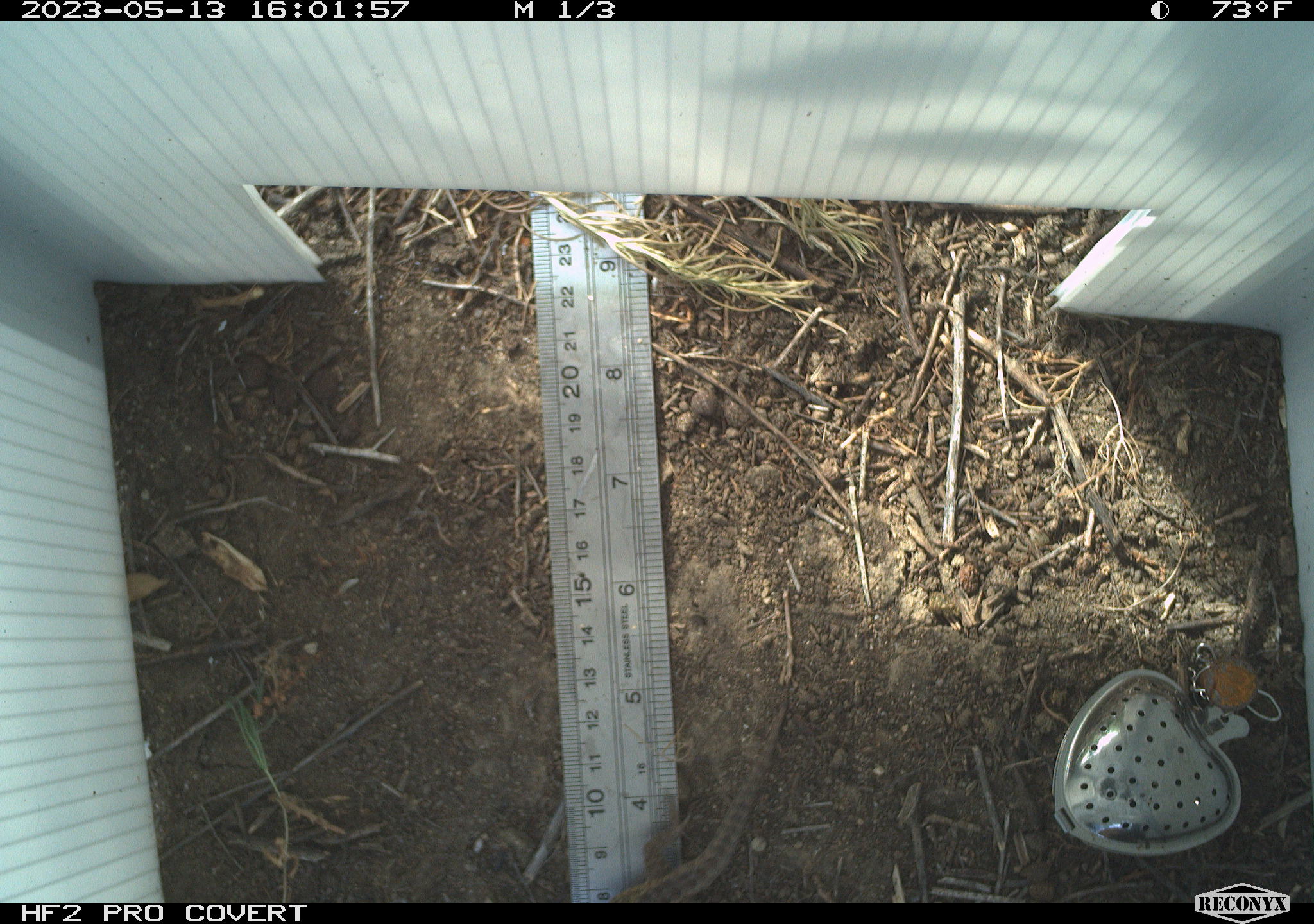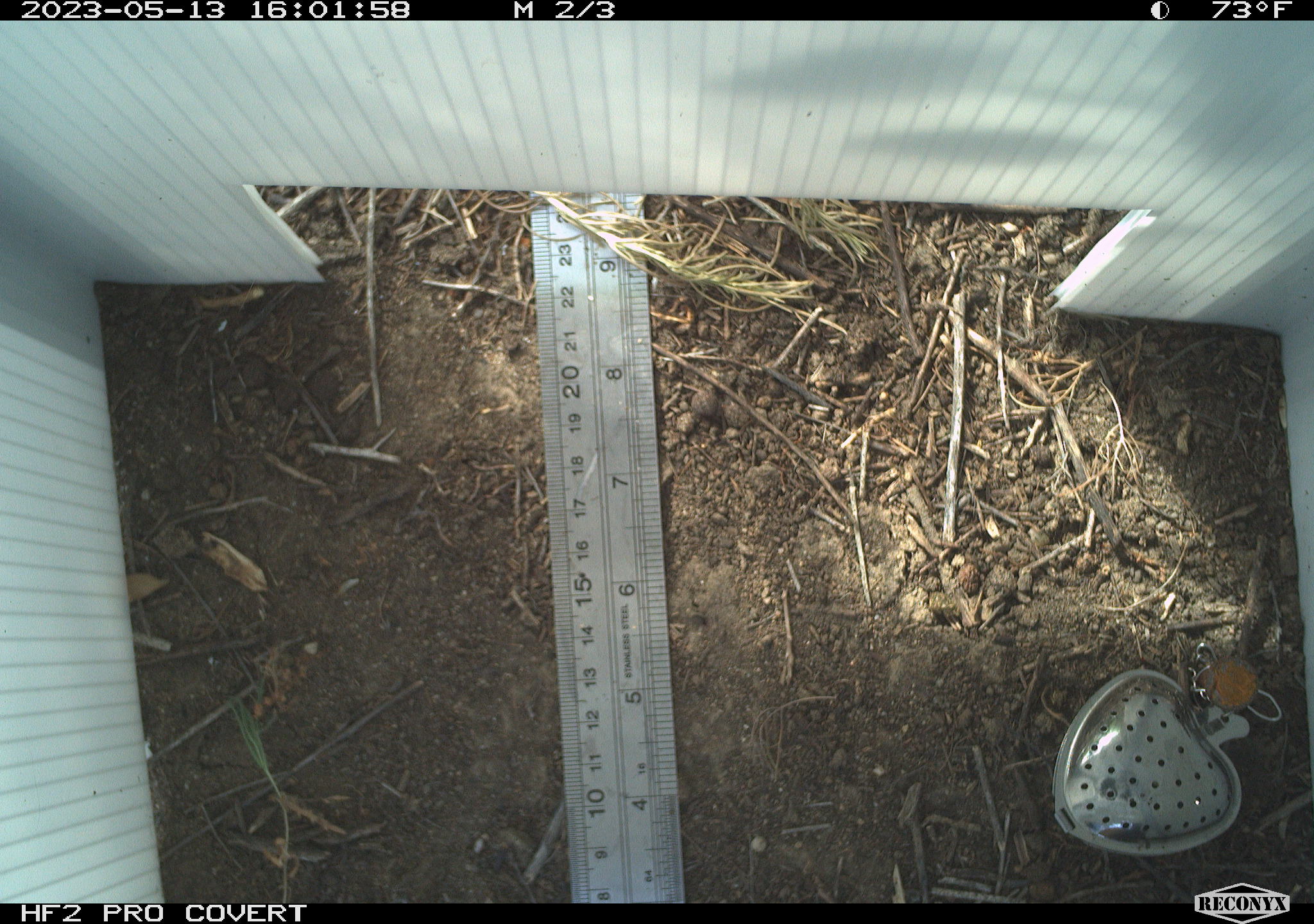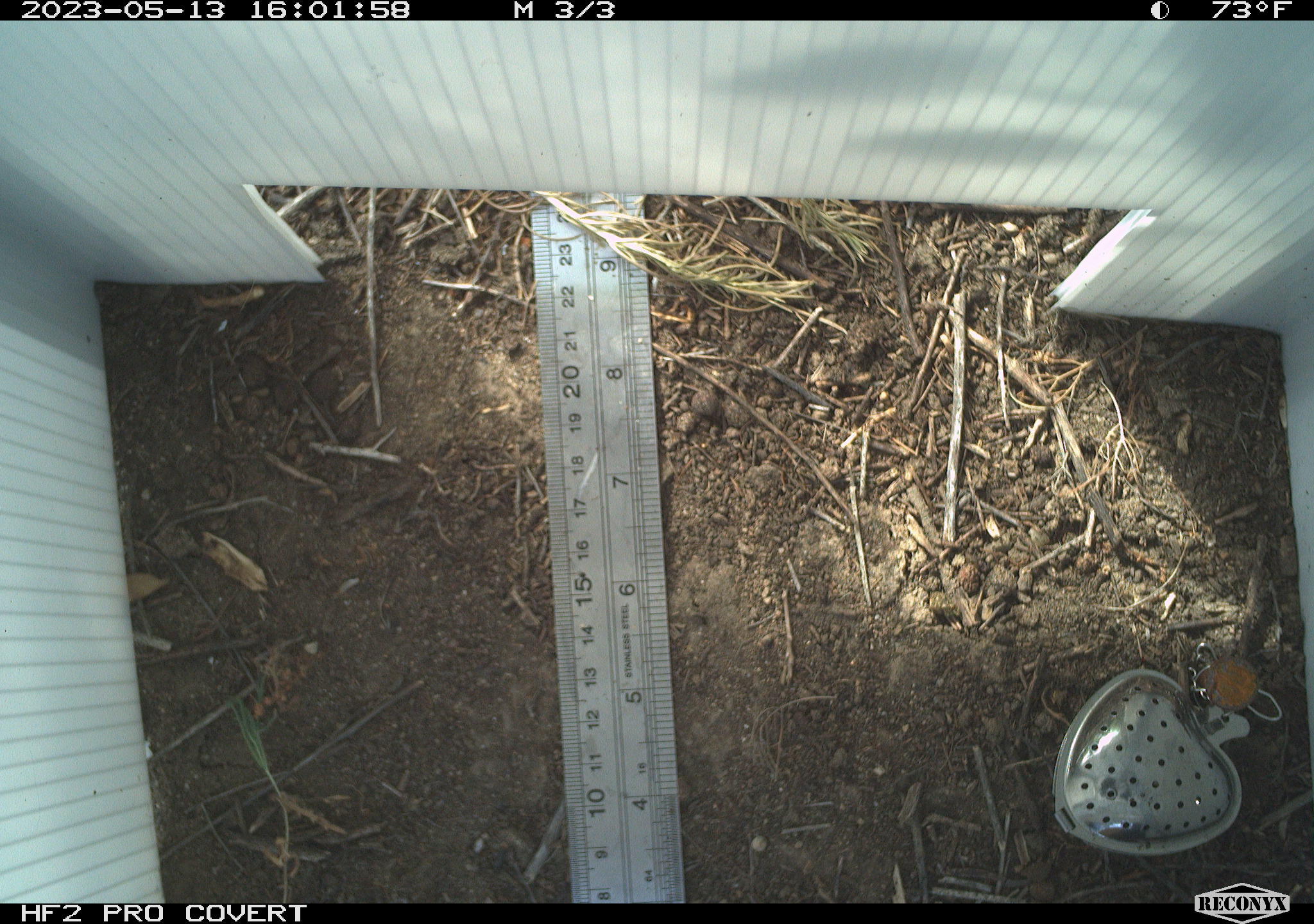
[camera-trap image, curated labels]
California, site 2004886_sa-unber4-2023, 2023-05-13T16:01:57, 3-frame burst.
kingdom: Animalia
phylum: Chordata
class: Reptilia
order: Squamata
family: Phrynosomatidae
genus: Sceloporus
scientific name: Sceloporus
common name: spiny lizards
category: sceloporus species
Sceloporus species (spiny lizards) (Sceloporus).